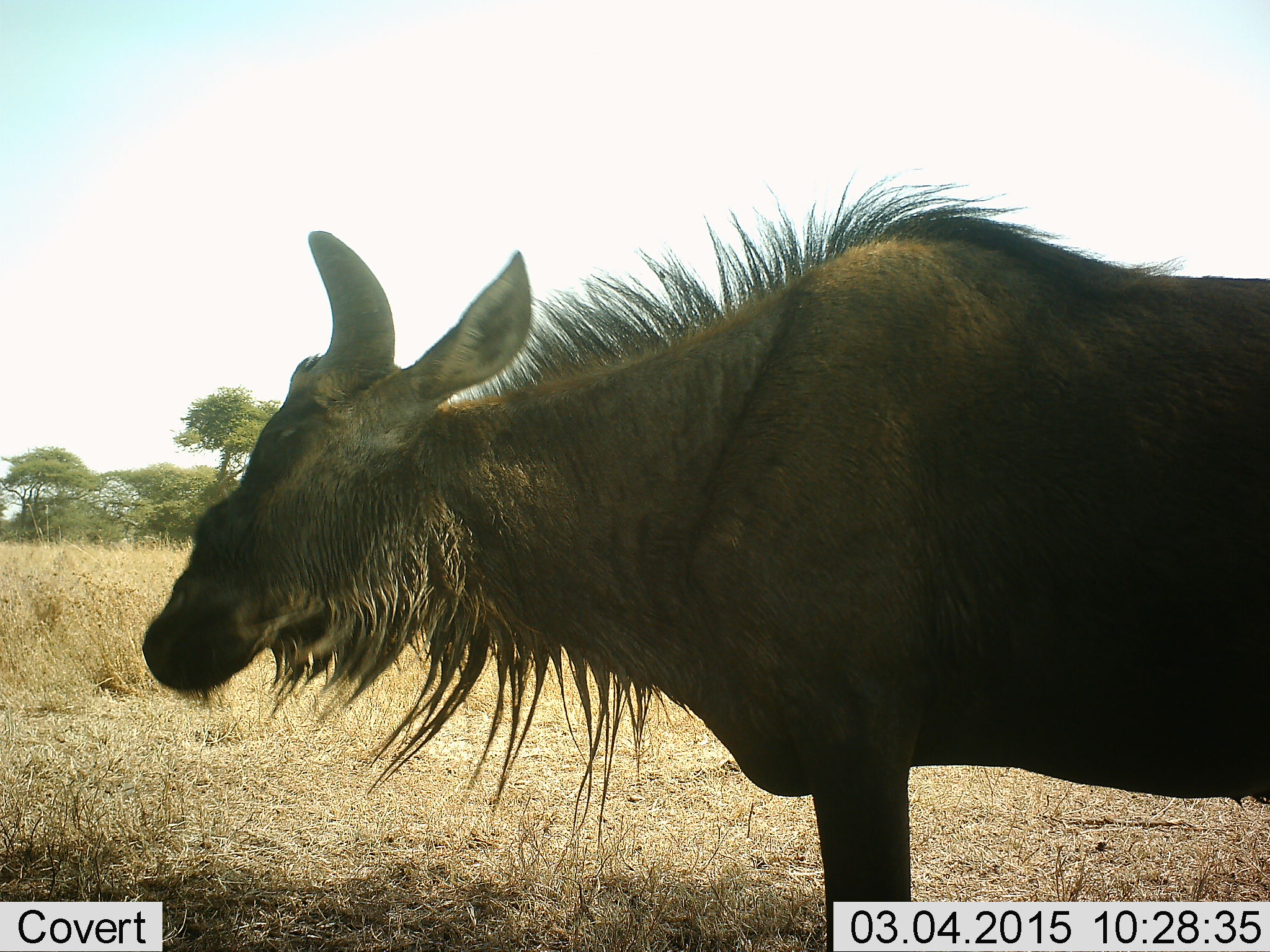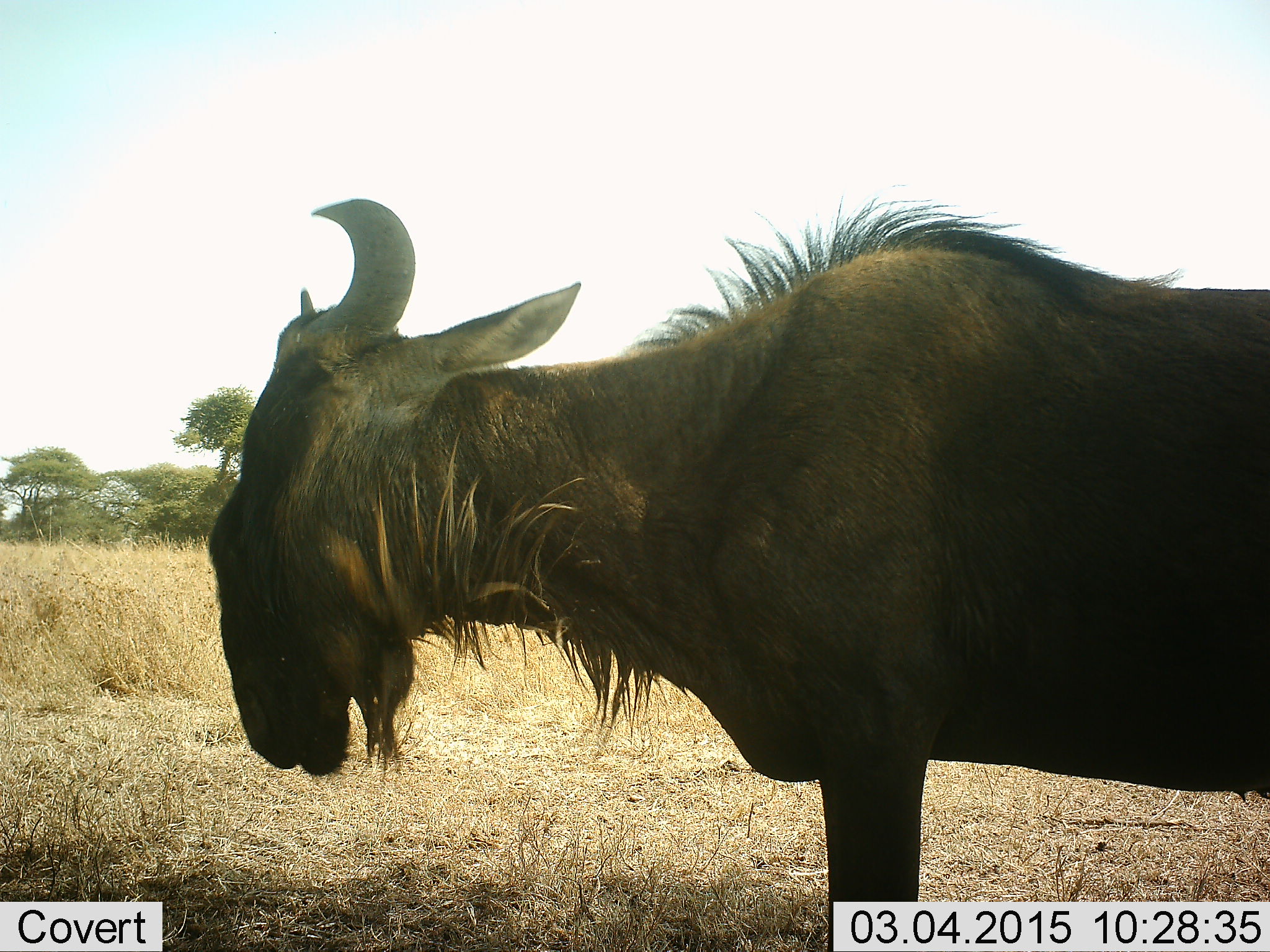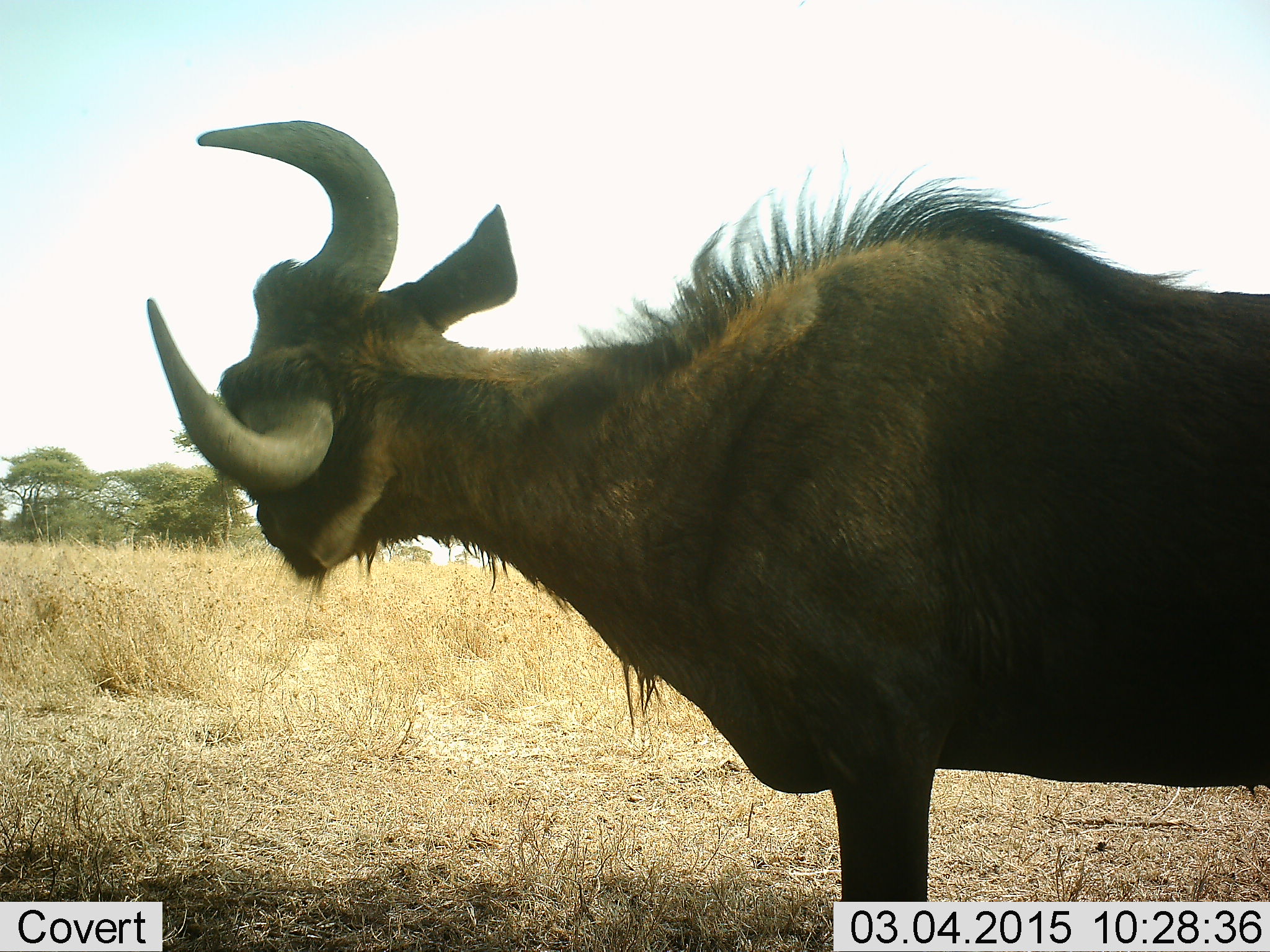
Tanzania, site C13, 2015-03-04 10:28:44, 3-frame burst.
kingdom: Animalia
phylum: Chordata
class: Mammalia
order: Artiodactyla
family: Bovidae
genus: Connochaetes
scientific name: Connochaetes taurinus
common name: blue wildebeest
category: wildebeest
Wildebeest (blue wildebeest) (Connochaetes taurinus), count 1. Behavior (volunteer vote fractions): standing 100%, resting 0%, moving 20%, interacting 0%. Young present (vote fraction): 0%. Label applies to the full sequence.